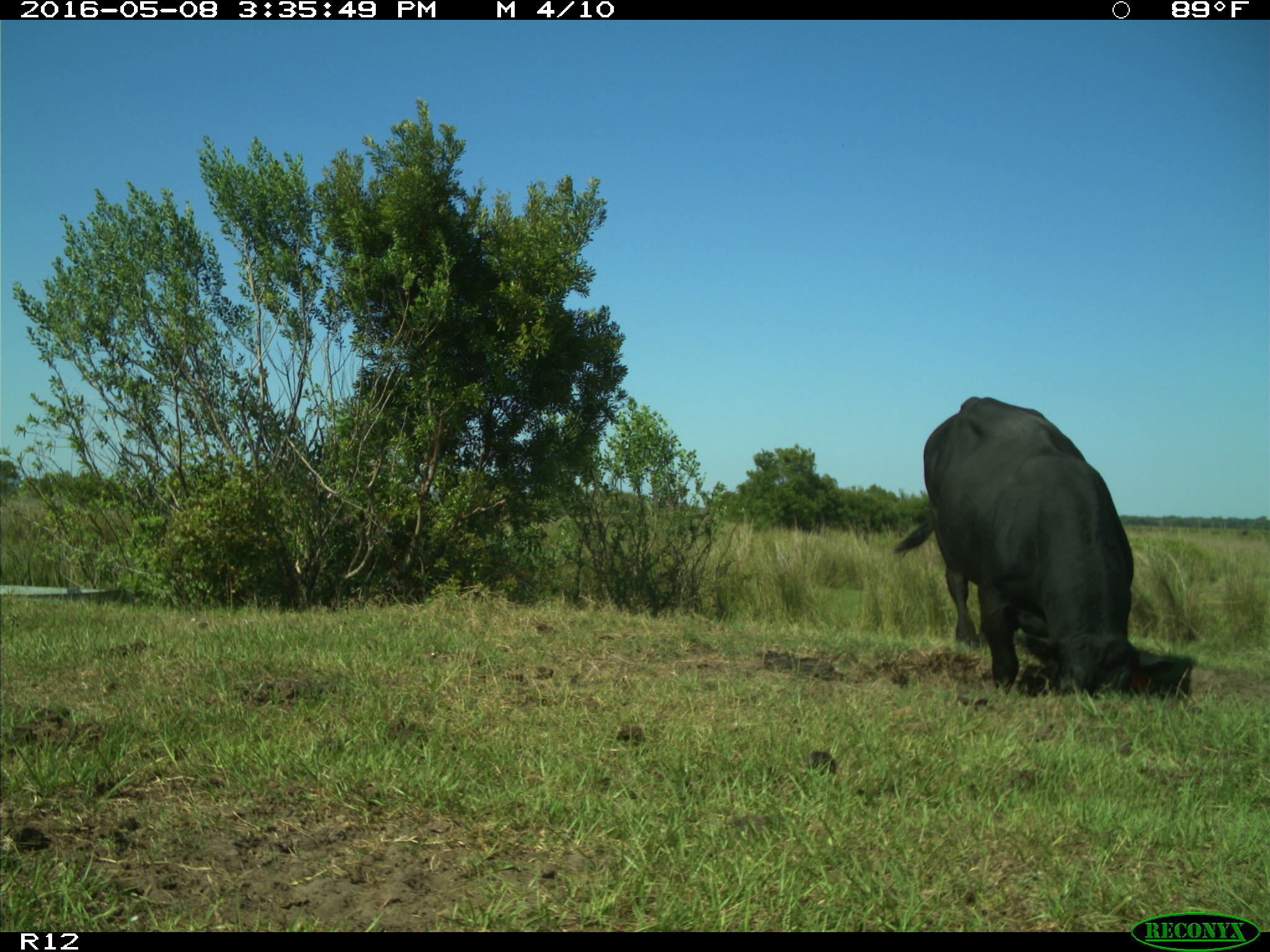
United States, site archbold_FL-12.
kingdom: Animalia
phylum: Chordata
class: Mammalia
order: Artiodactyla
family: Bovidae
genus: Bos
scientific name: Bos taurus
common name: domestic cow